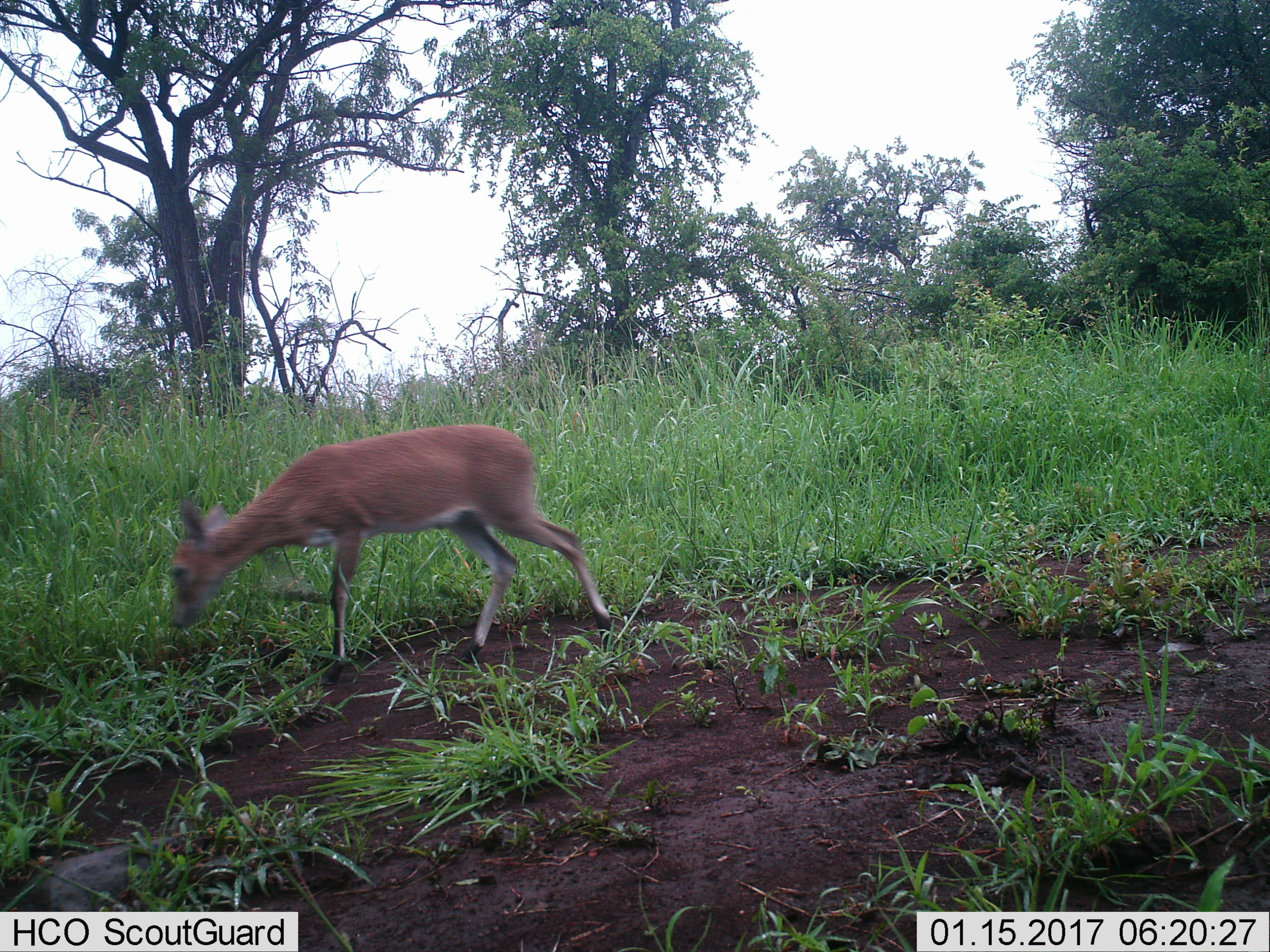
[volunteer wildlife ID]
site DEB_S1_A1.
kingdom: Animalia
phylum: Chordata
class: Mammalia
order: Artiodactyla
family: Bovidae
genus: Sylvicapra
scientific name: Sylvicapra grimmia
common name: common duiker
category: duikercommongrey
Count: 1.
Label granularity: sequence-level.